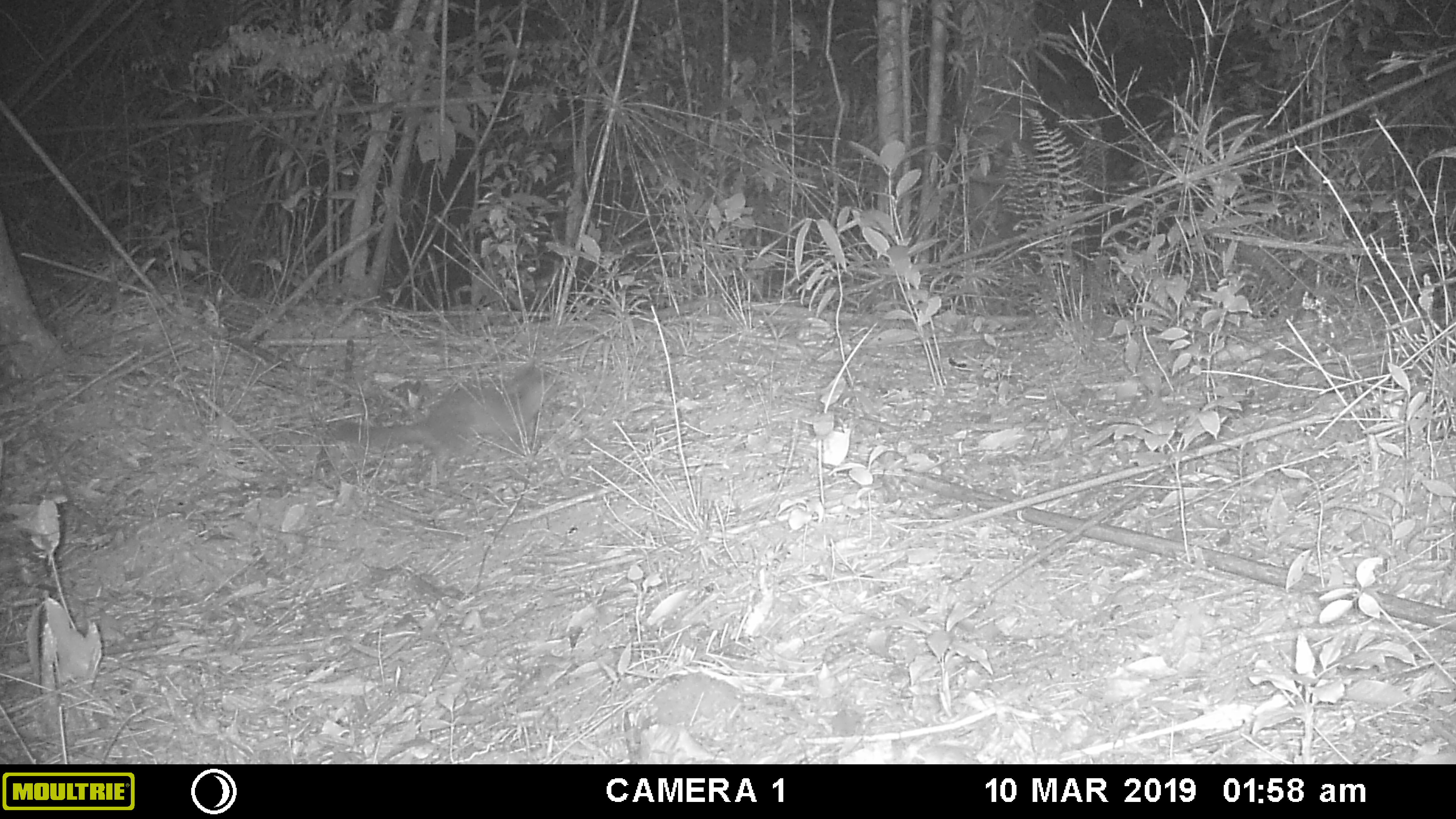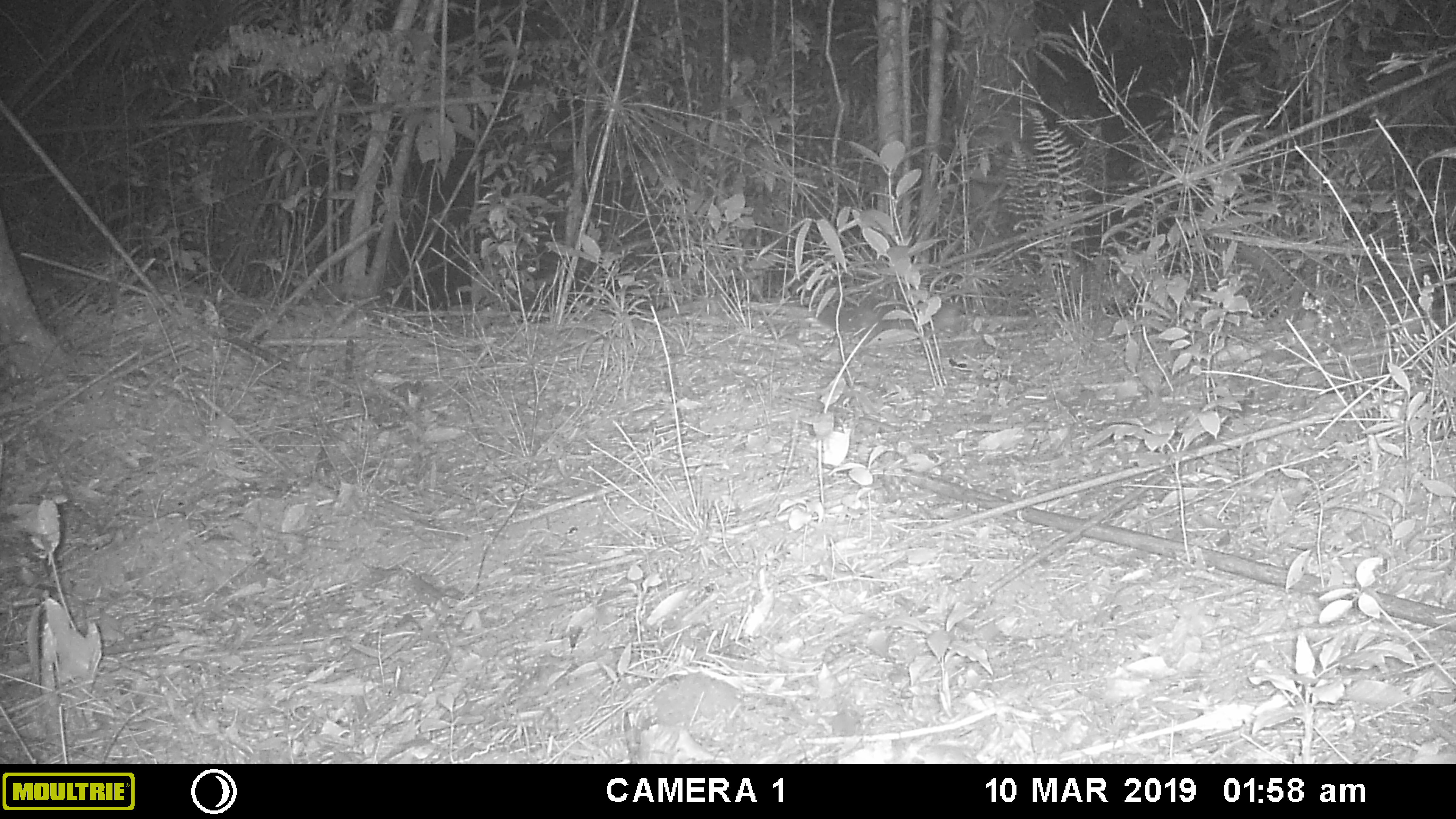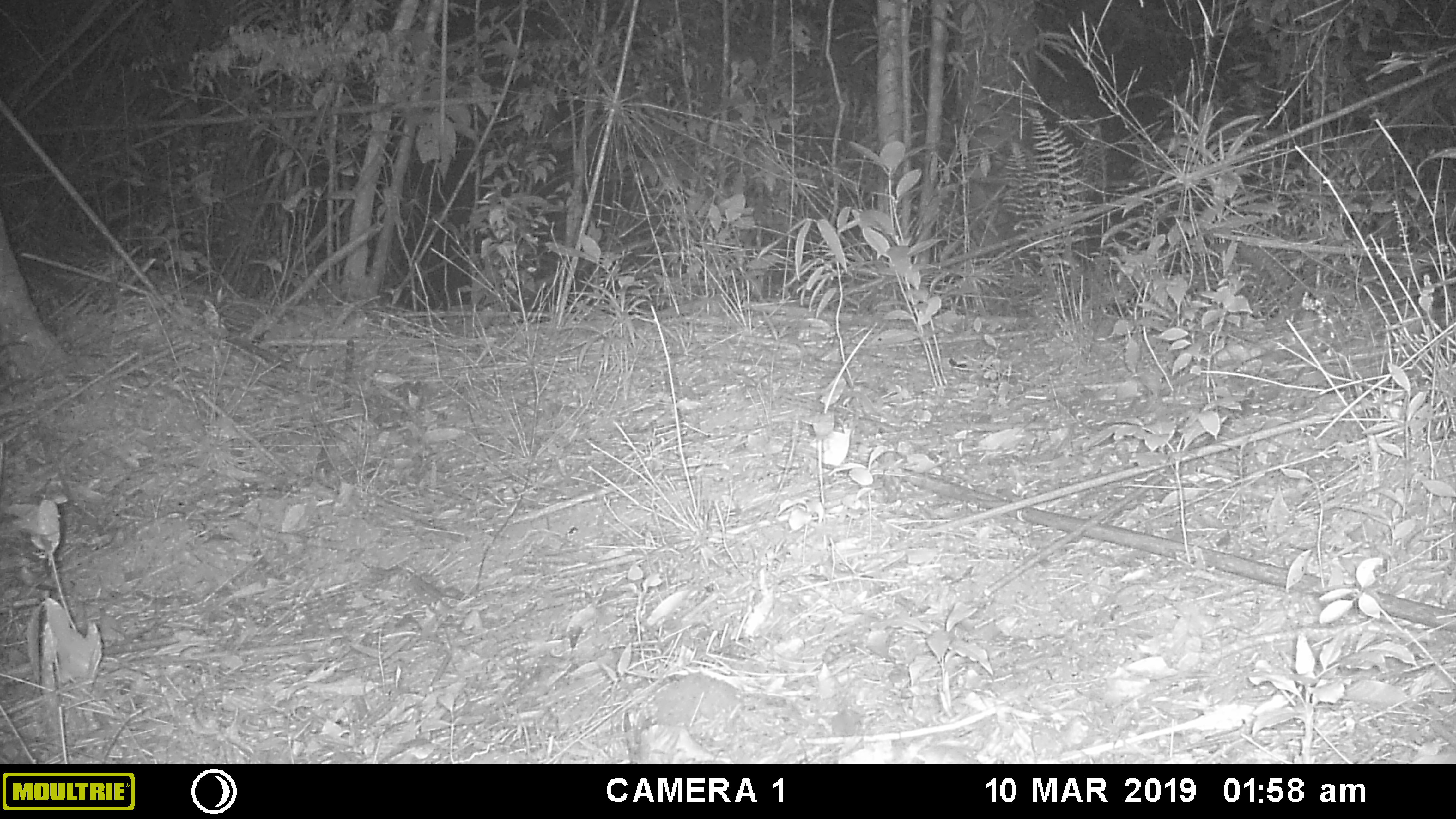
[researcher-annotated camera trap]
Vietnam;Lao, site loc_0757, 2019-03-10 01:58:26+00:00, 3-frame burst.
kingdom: Animalia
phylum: Chordata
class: Mammalia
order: Carnivora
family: Mustelidae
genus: Melogale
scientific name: Melogale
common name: ferret badger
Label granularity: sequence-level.